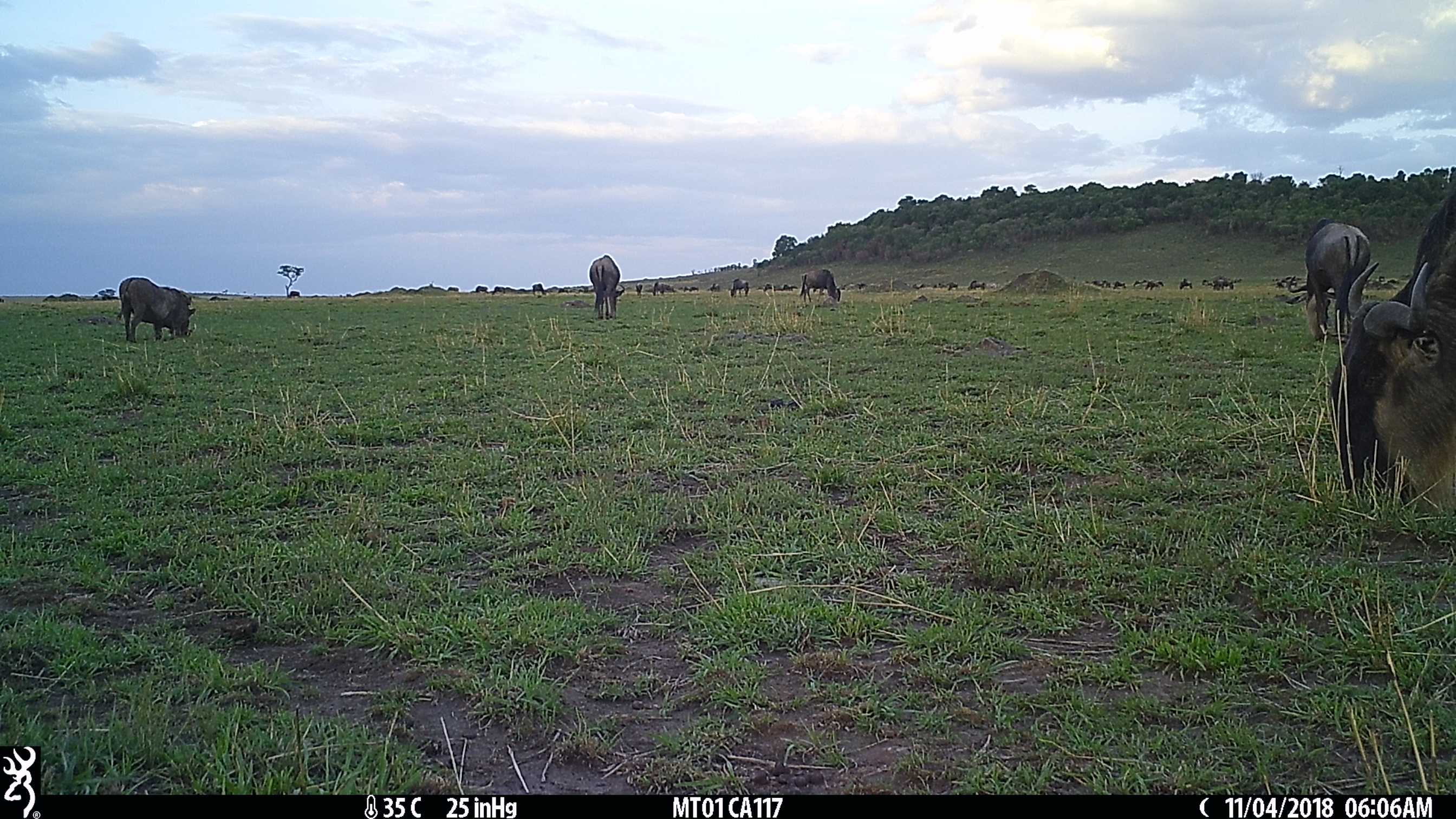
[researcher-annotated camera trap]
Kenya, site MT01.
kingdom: Animalia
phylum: Chordata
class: Mammalia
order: Artiodactyla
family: Bovidae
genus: Connochaetes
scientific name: Connochaetes taurinus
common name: blue wildebeest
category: wildebeest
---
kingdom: Animalia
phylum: Chordata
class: Mammalia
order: Artiodactyla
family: Suidae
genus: Phacochoerus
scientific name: Phacochoerus africanus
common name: common warthog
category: warthog